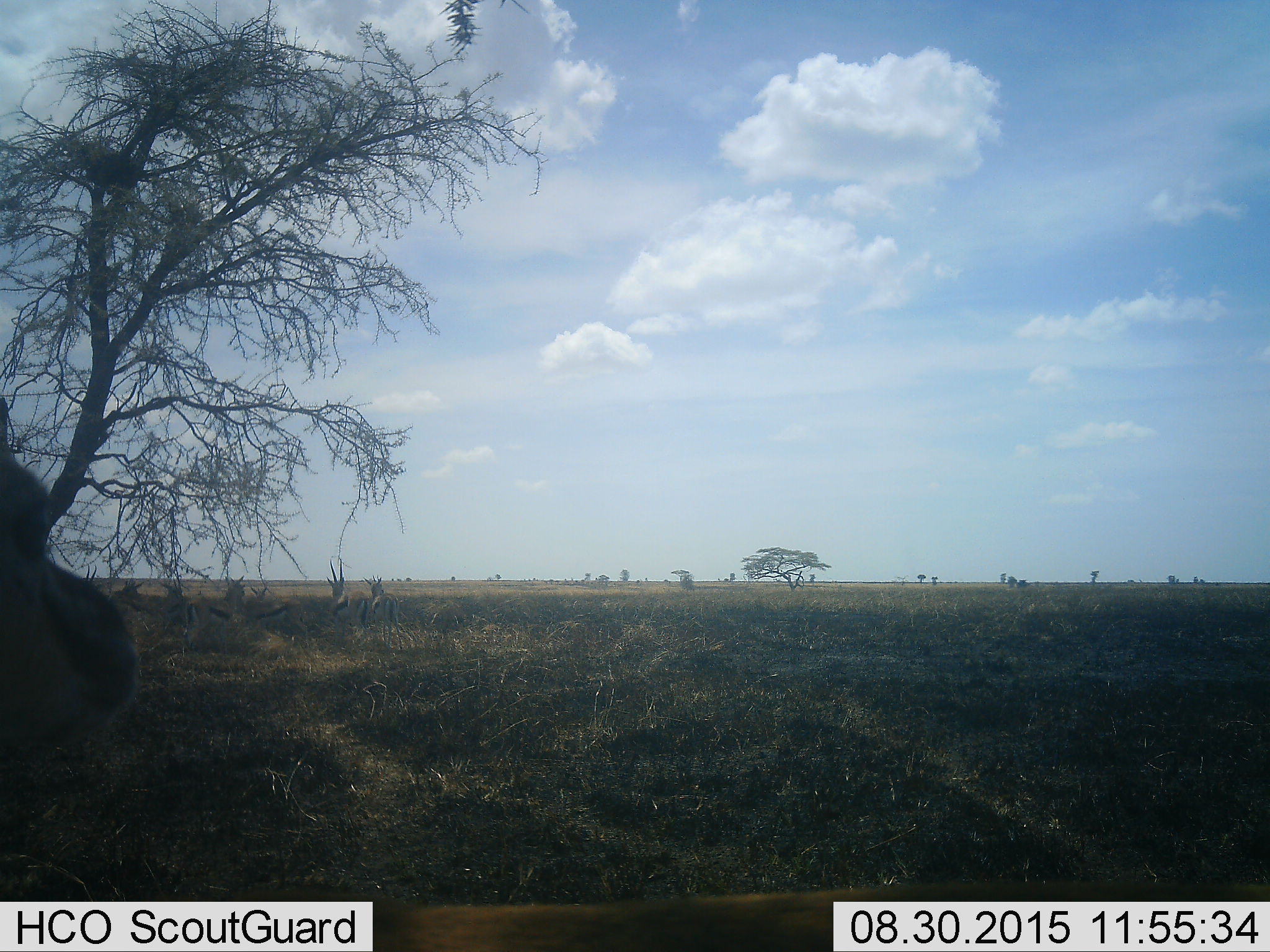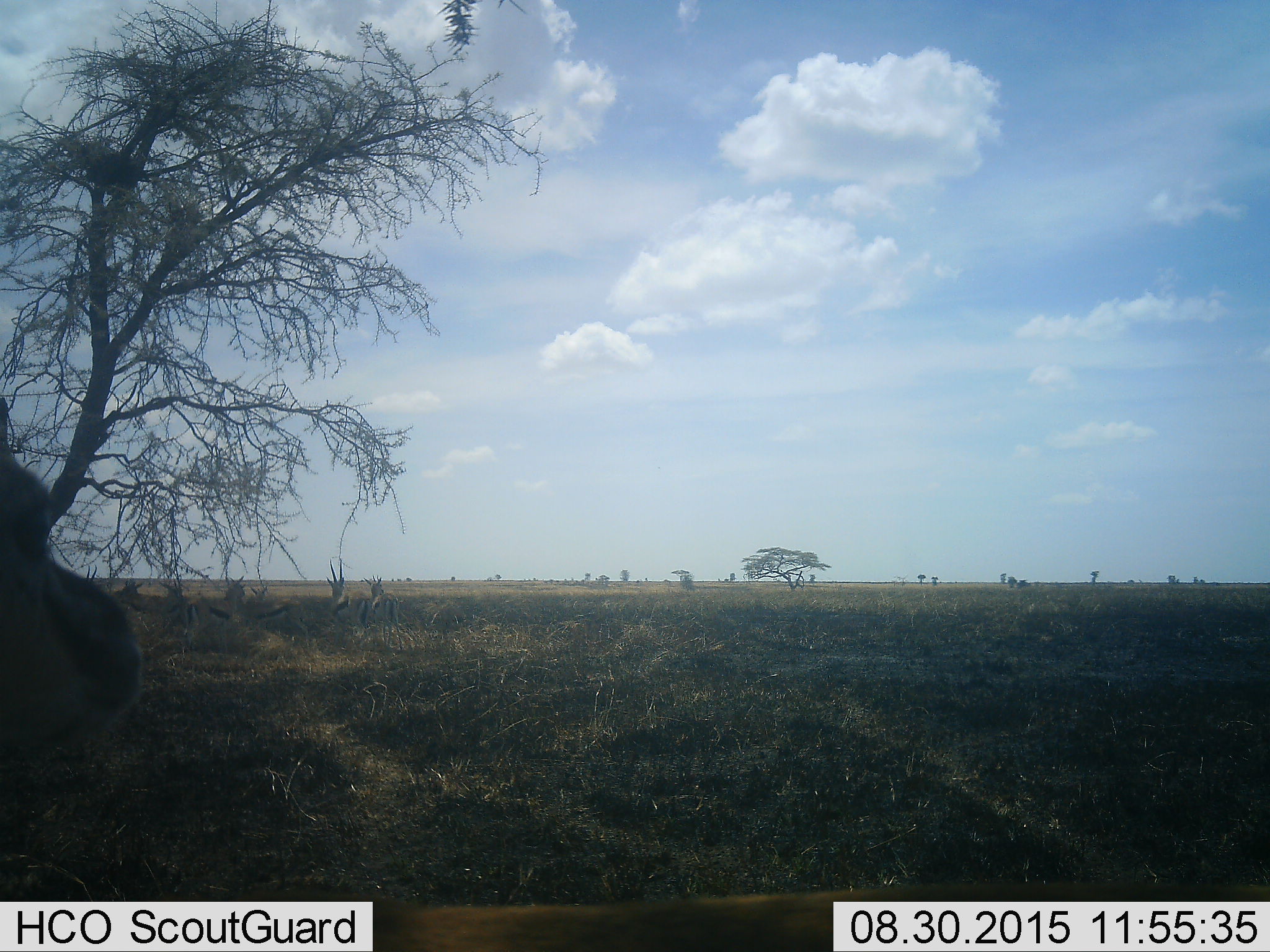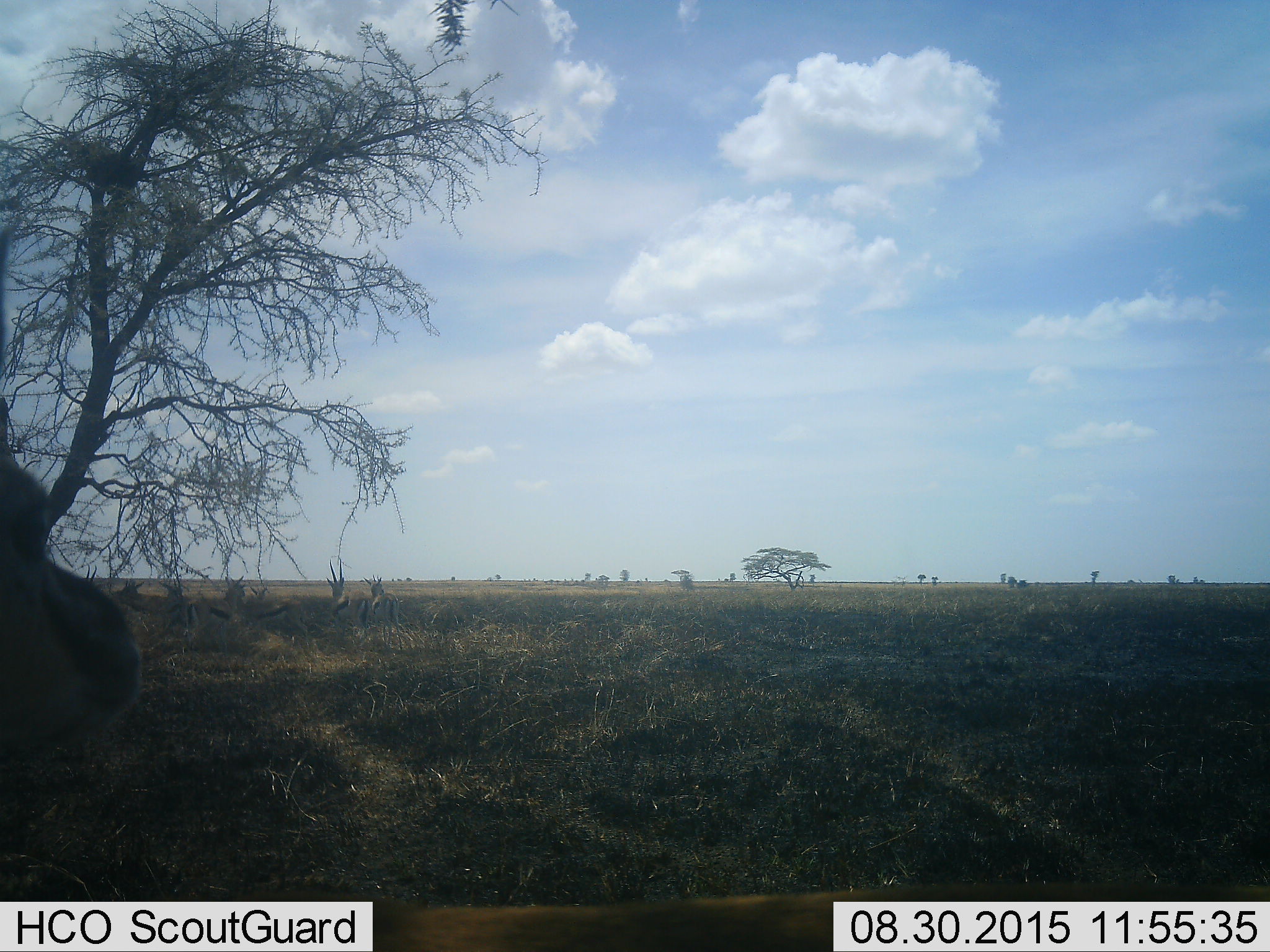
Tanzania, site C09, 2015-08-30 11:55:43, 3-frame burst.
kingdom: Animalia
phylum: Chordata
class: Mammalia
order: Artiodactyla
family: Bovidae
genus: Eudorcas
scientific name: Eudorcas thomsonii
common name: thomson's gazelle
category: gazellethomsons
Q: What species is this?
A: Gazellethomsons (thomson's gazelle) (Eudorcas thomsonii).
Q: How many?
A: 10.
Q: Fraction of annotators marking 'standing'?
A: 100%.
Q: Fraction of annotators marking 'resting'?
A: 36%.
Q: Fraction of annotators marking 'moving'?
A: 7%.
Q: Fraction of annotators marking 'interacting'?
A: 7%.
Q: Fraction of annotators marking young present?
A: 0%.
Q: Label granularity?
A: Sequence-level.